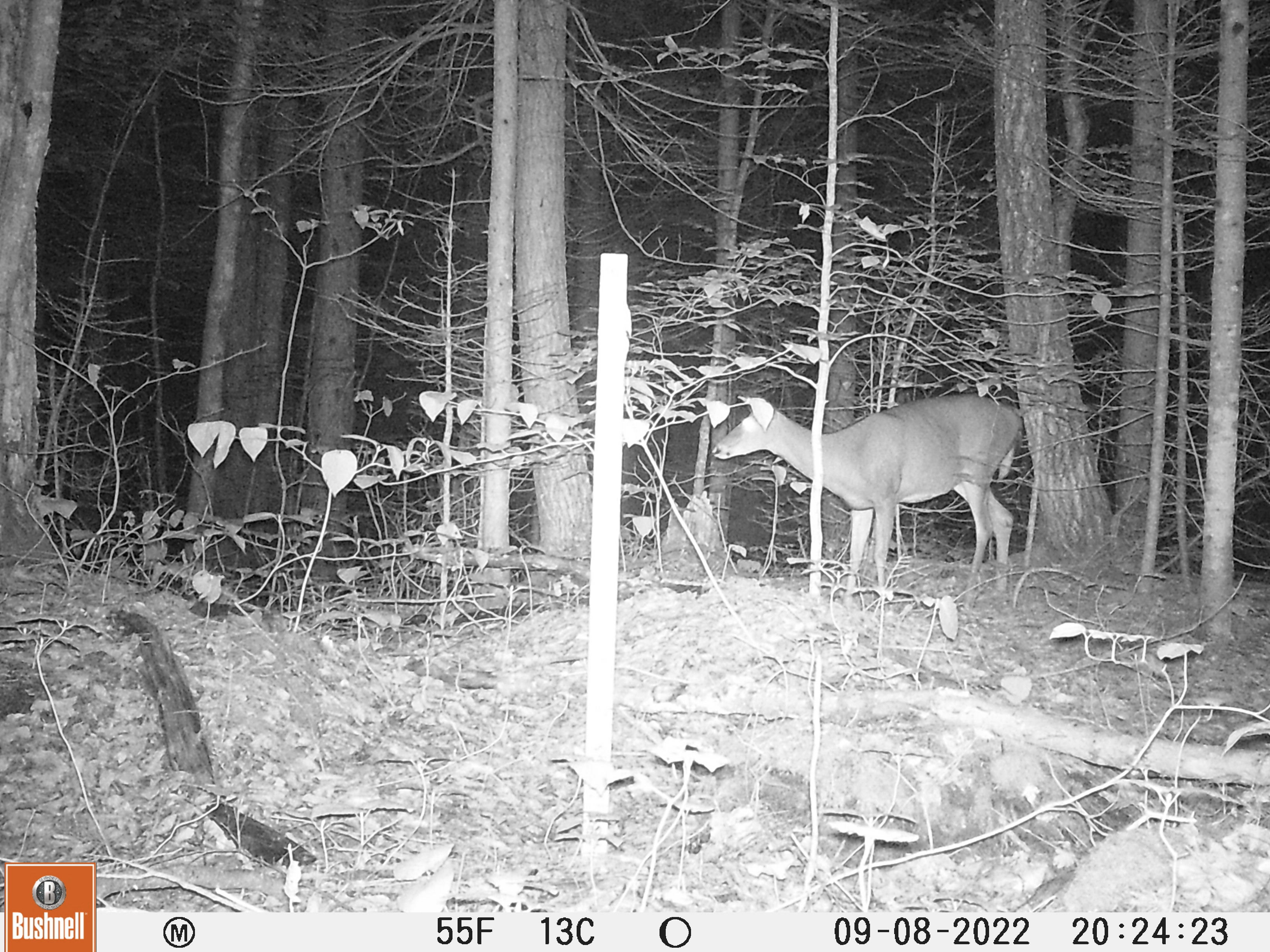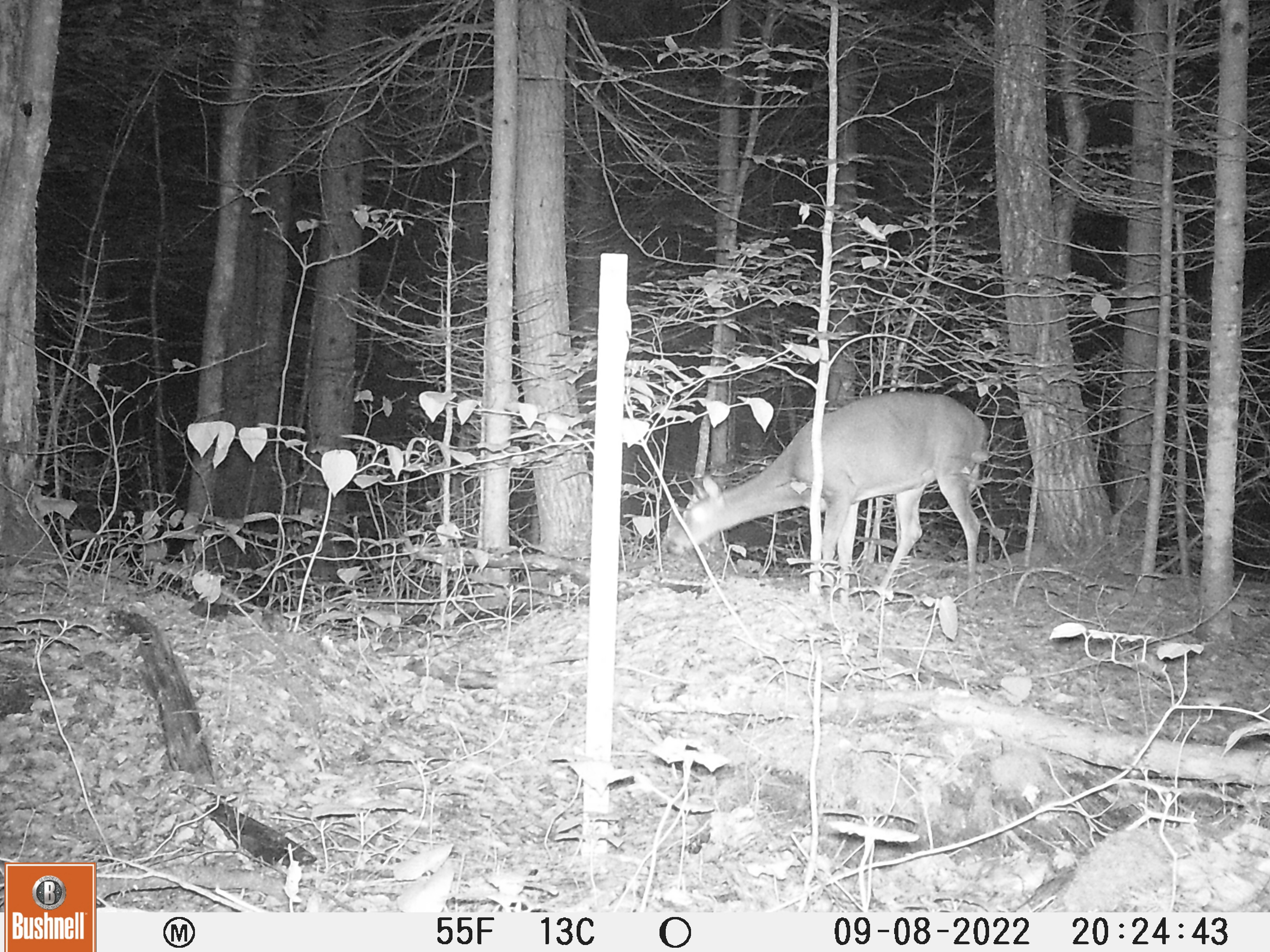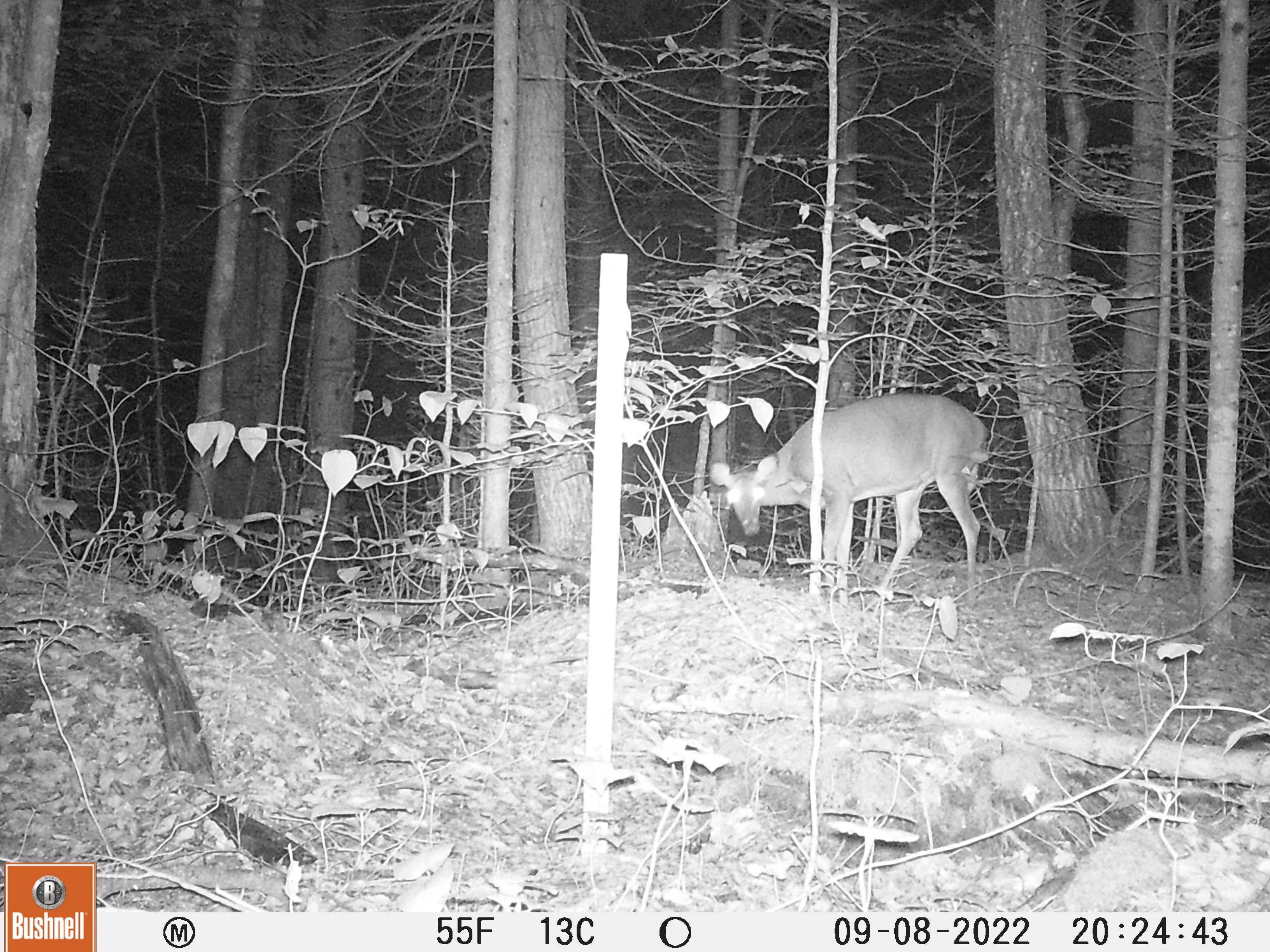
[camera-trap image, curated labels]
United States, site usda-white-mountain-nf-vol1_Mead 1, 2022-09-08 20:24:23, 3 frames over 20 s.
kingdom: Animalia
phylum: Chordata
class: Mammalia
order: Artiodactyla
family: Cervidae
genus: Odocoileus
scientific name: Odocoileus virginianus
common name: white-tailed deer